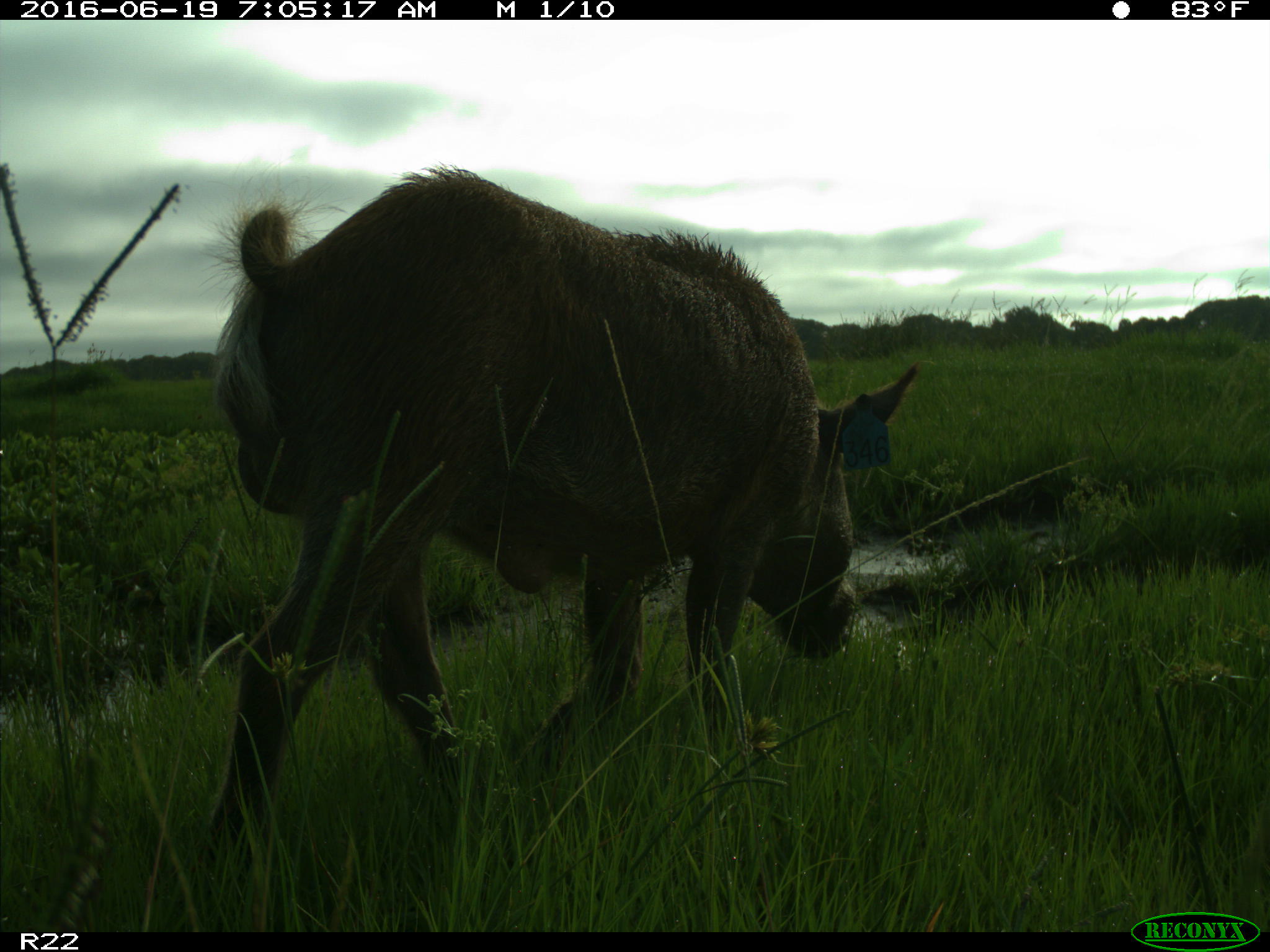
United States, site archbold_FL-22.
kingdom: Animalia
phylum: Chordata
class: Mammalia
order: Artiodactyla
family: Suidae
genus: Sus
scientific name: Sus scrofa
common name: wild boar